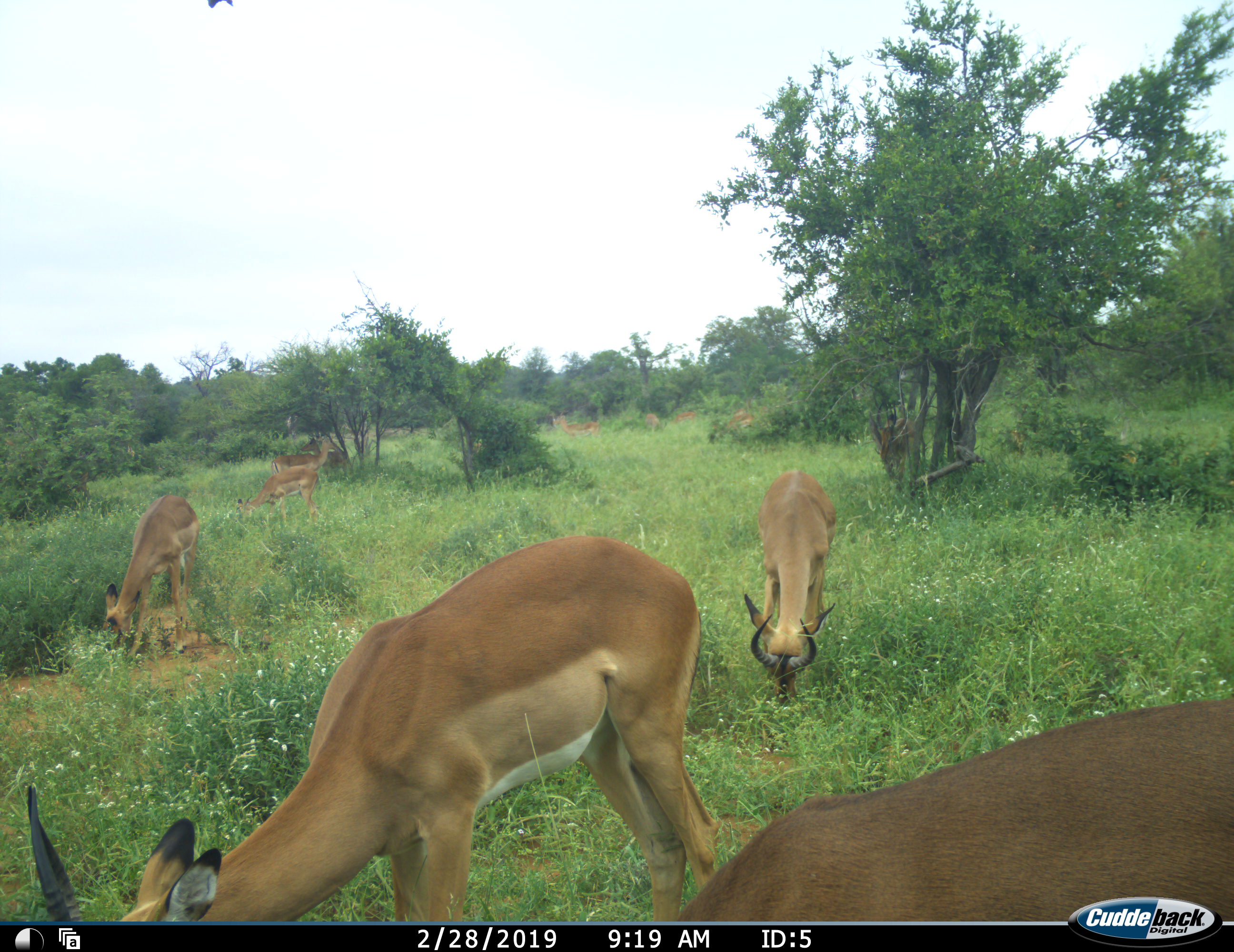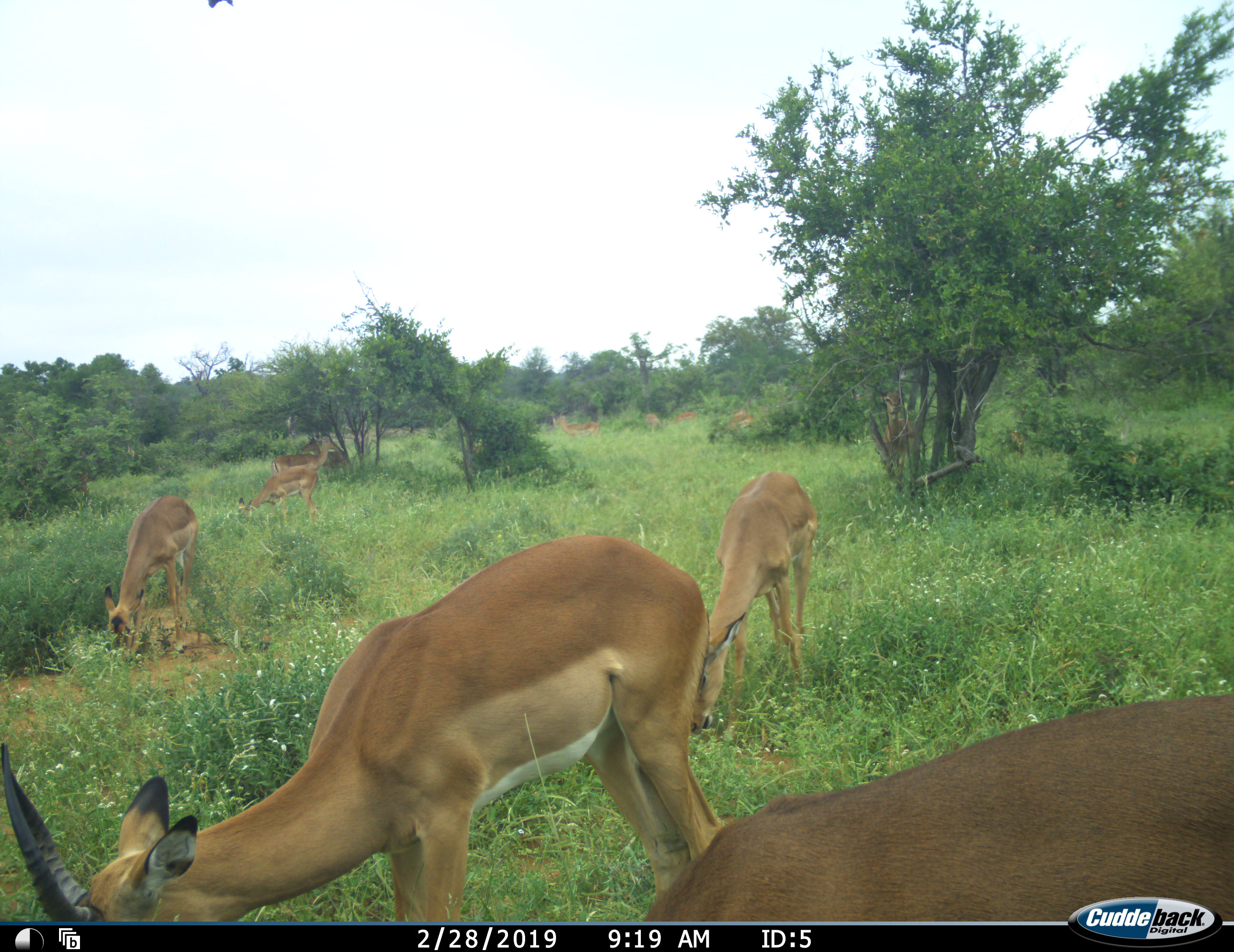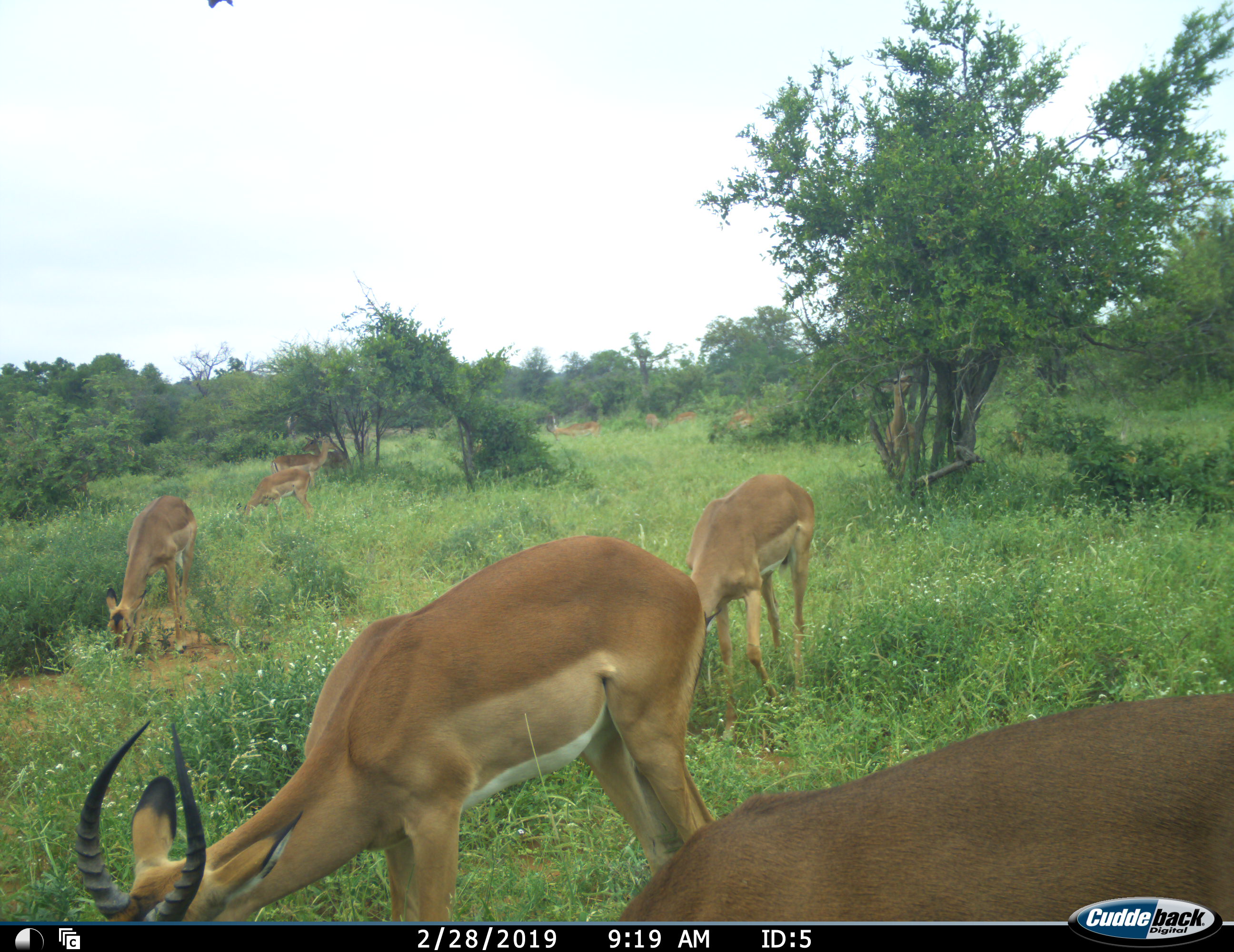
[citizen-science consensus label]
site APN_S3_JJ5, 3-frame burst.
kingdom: Animalia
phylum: Chordata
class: Mammalia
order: Artiodactyla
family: Bovidae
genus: Aepyceros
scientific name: Aepyceros melampus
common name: impala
Impala (Aepyceros melampus), count 8. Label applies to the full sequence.